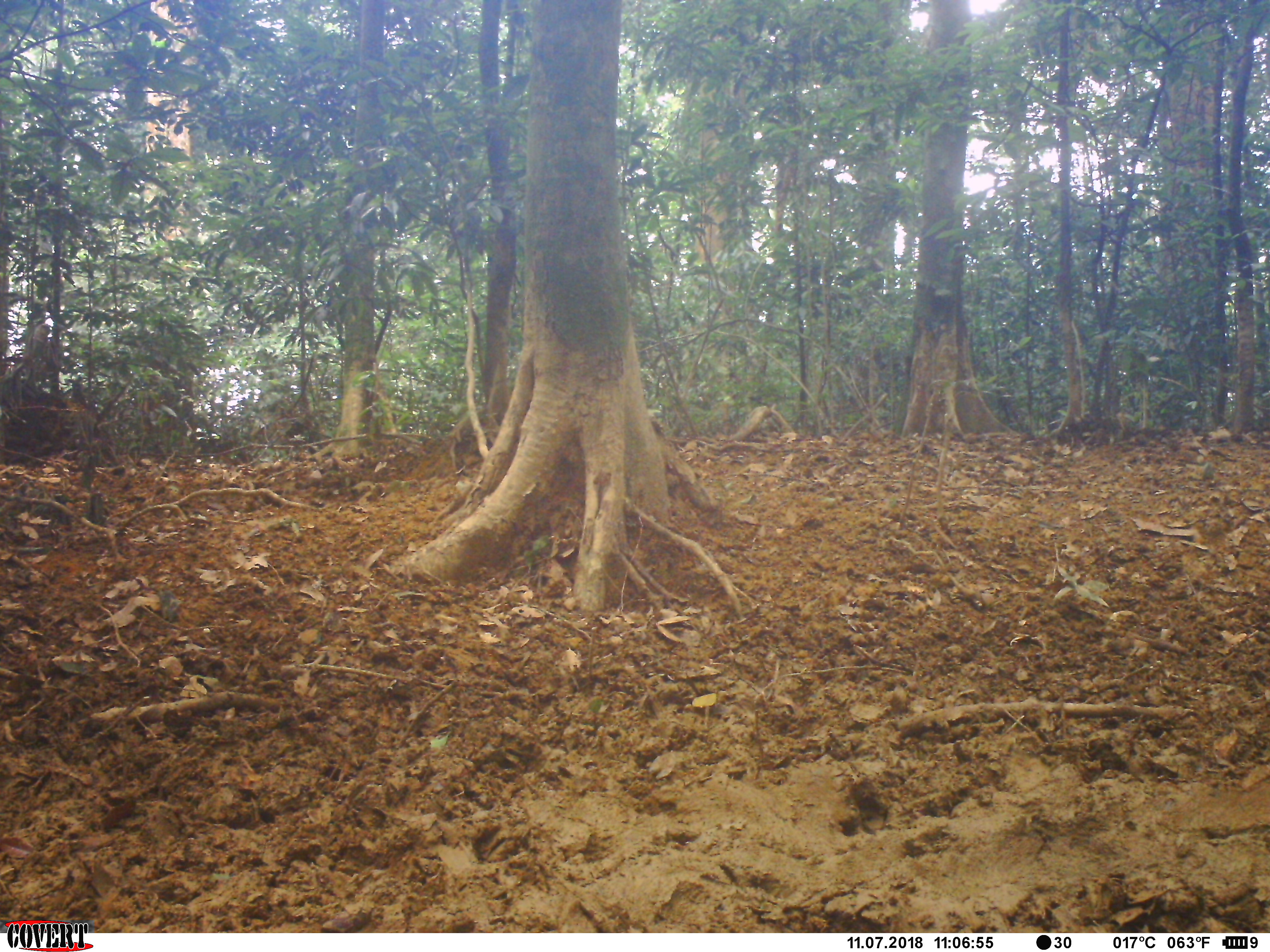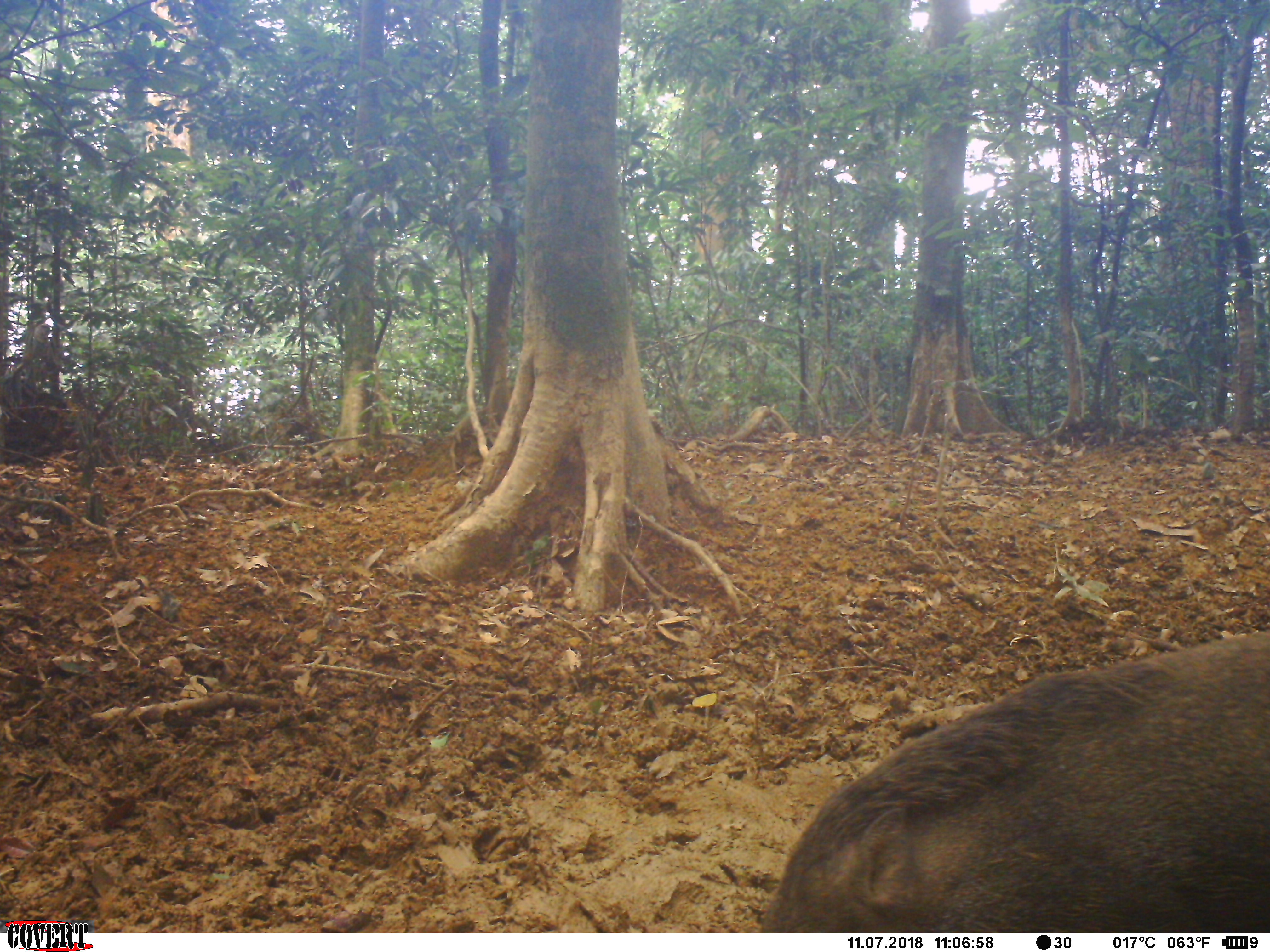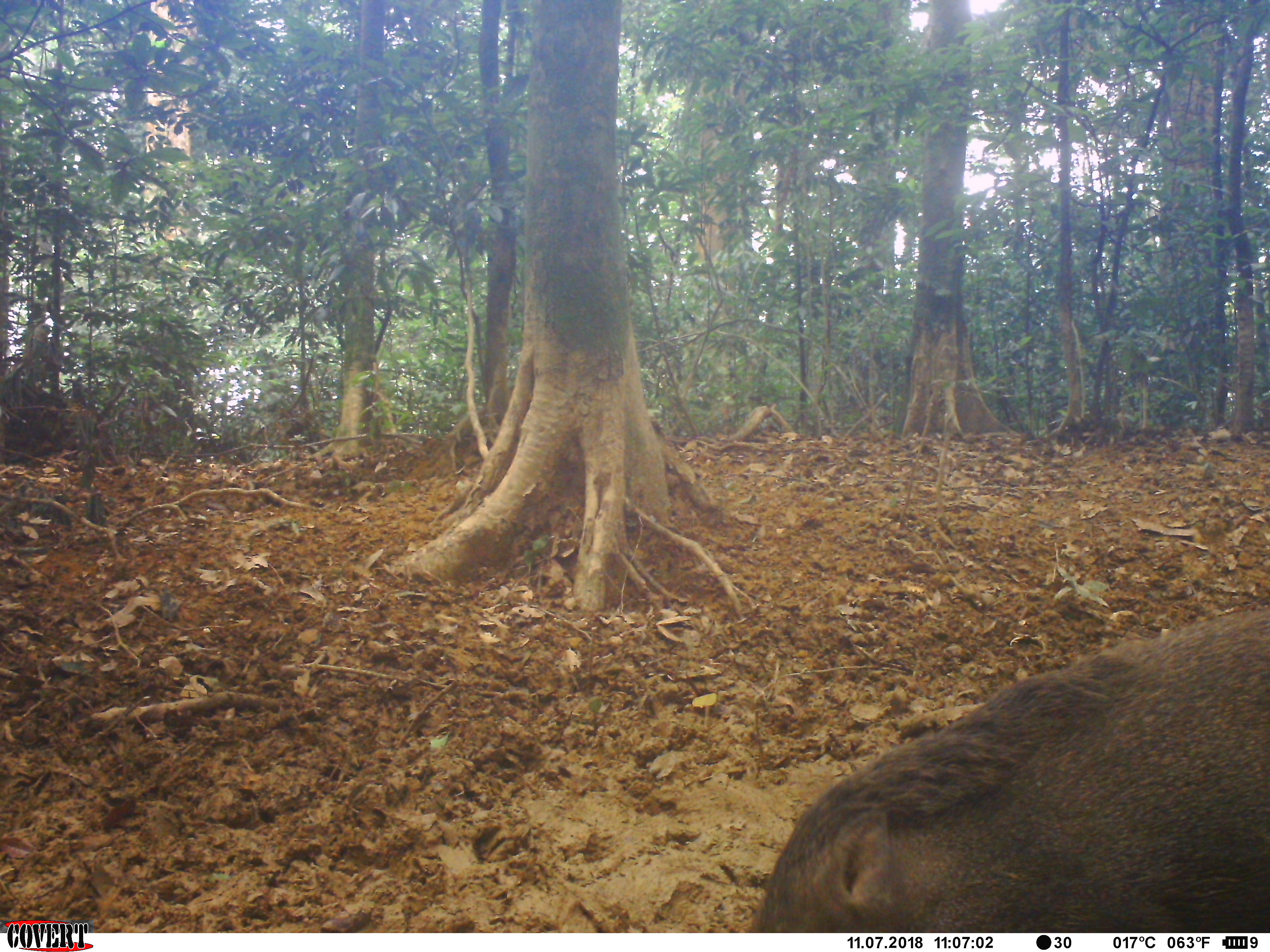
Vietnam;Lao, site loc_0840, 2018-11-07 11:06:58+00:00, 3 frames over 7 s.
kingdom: Animalia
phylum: Chordata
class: Mammalia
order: Artiodactyla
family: Suidae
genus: Sus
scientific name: Sus scrofa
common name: eurasian wild pig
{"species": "eurasian wild pig (Sus scrofa)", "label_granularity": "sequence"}